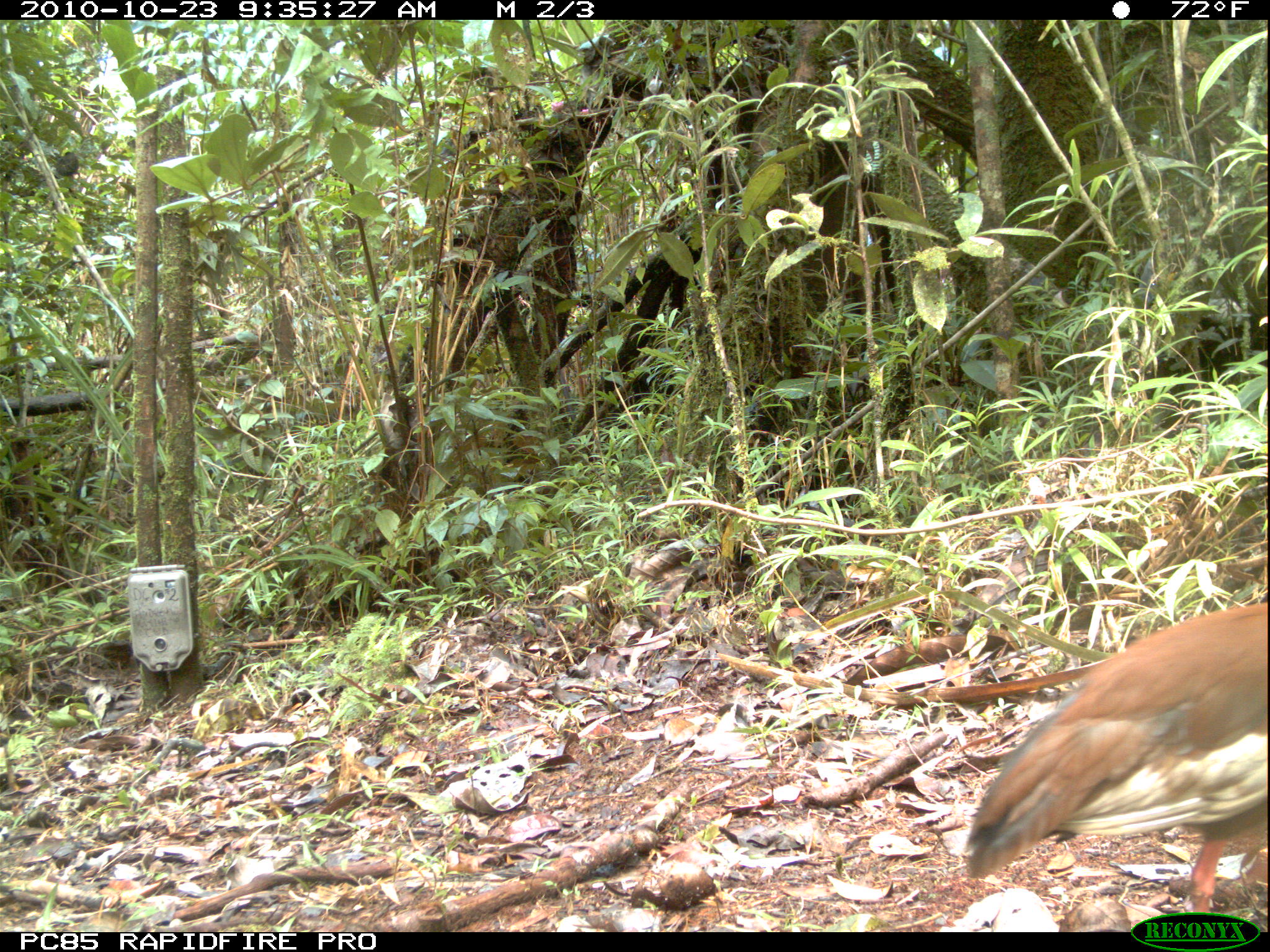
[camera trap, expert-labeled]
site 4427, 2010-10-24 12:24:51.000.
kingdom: Animalia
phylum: Chordata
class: Aves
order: Cuculiformes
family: Cuculidae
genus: Coua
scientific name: Coua serriana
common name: red-breasted coua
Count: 1.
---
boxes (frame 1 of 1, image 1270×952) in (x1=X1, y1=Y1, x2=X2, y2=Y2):
coua serriana: (x1=962, y1=597, x2=1267, y2=929)